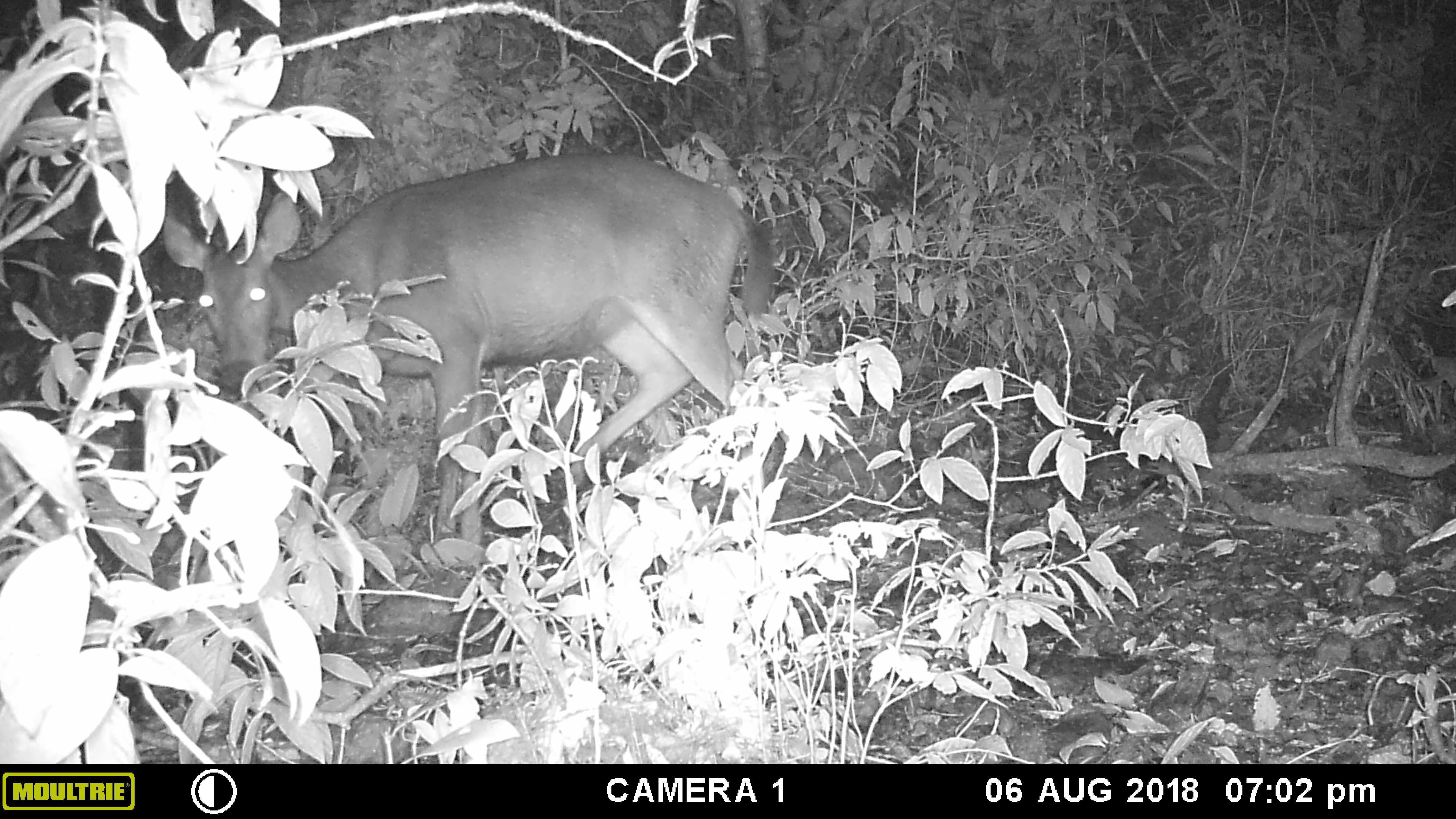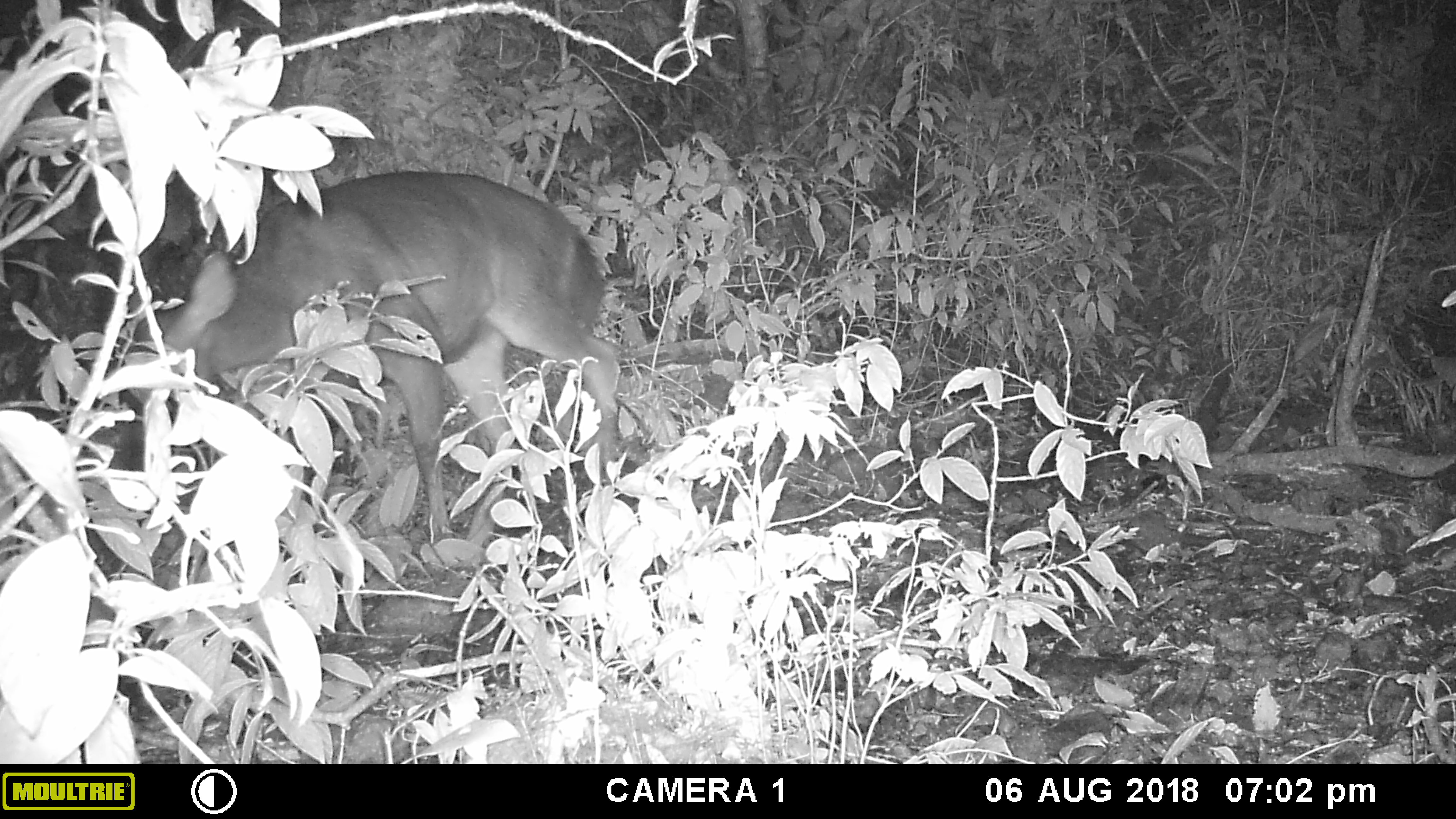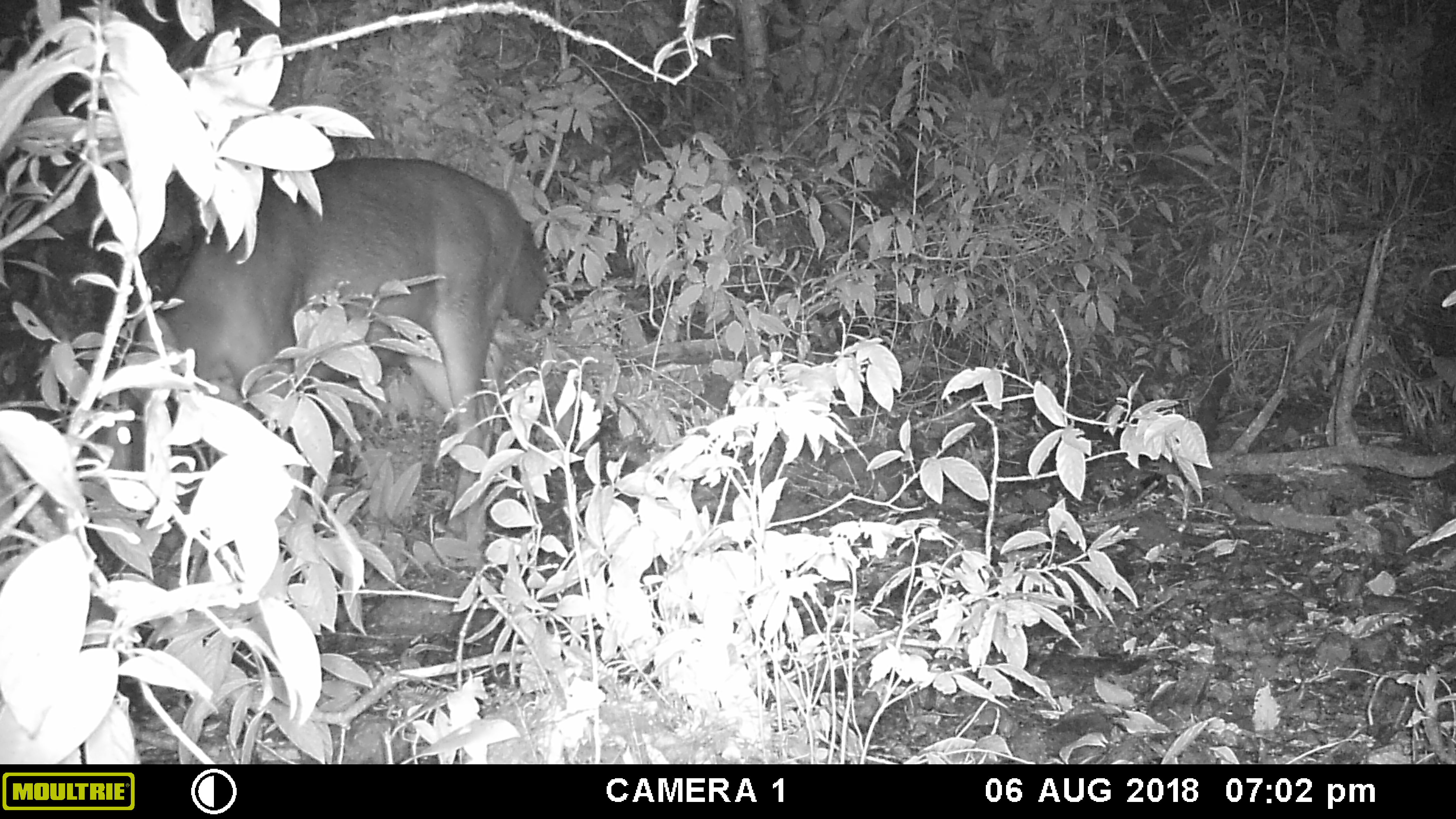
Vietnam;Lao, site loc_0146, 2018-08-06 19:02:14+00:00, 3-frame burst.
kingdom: Animalia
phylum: Chordata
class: Mammalia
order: Artiodactyla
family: Cervidae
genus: Rusa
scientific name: Rusa unicolor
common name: sambar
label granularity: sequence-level